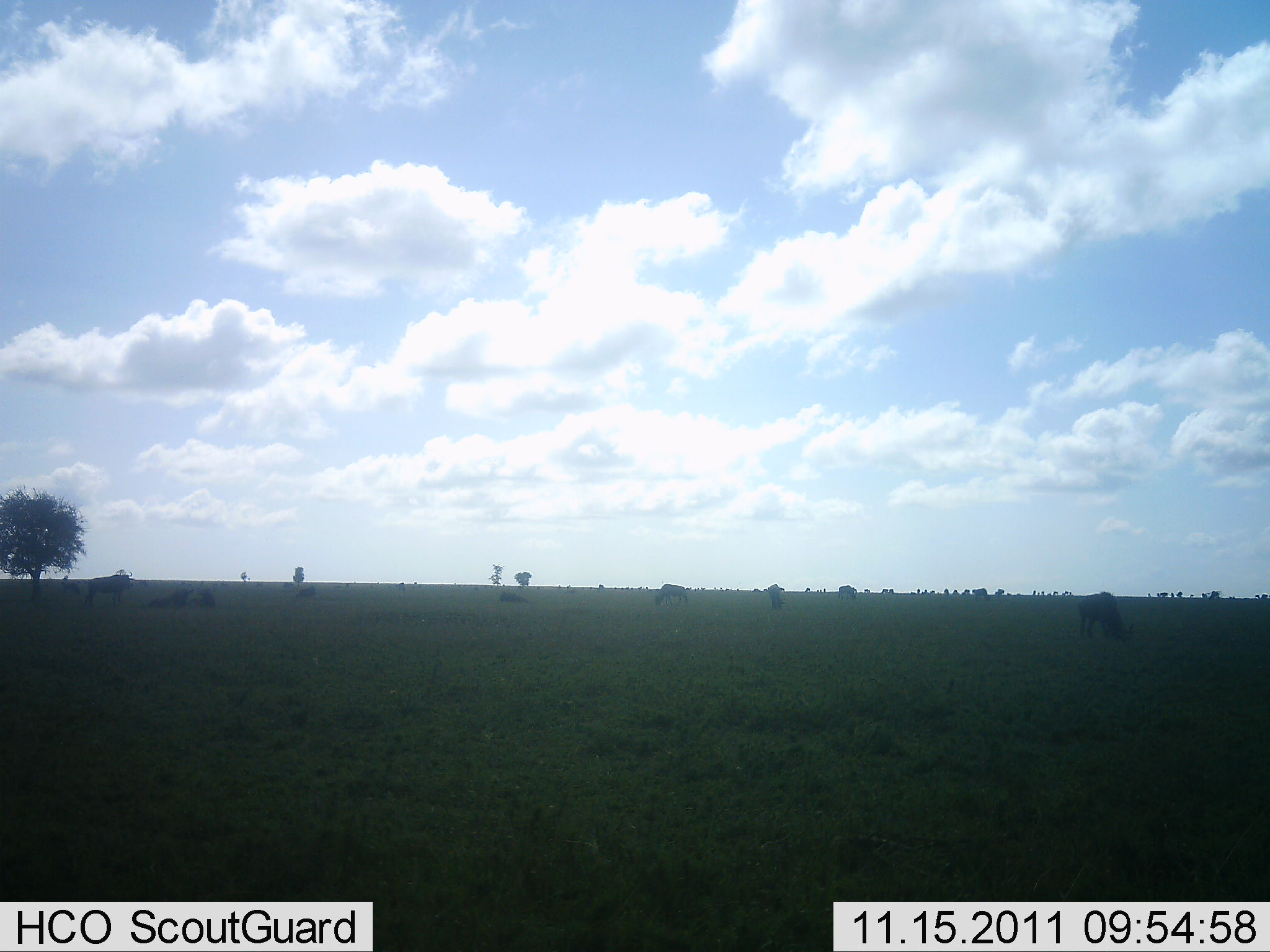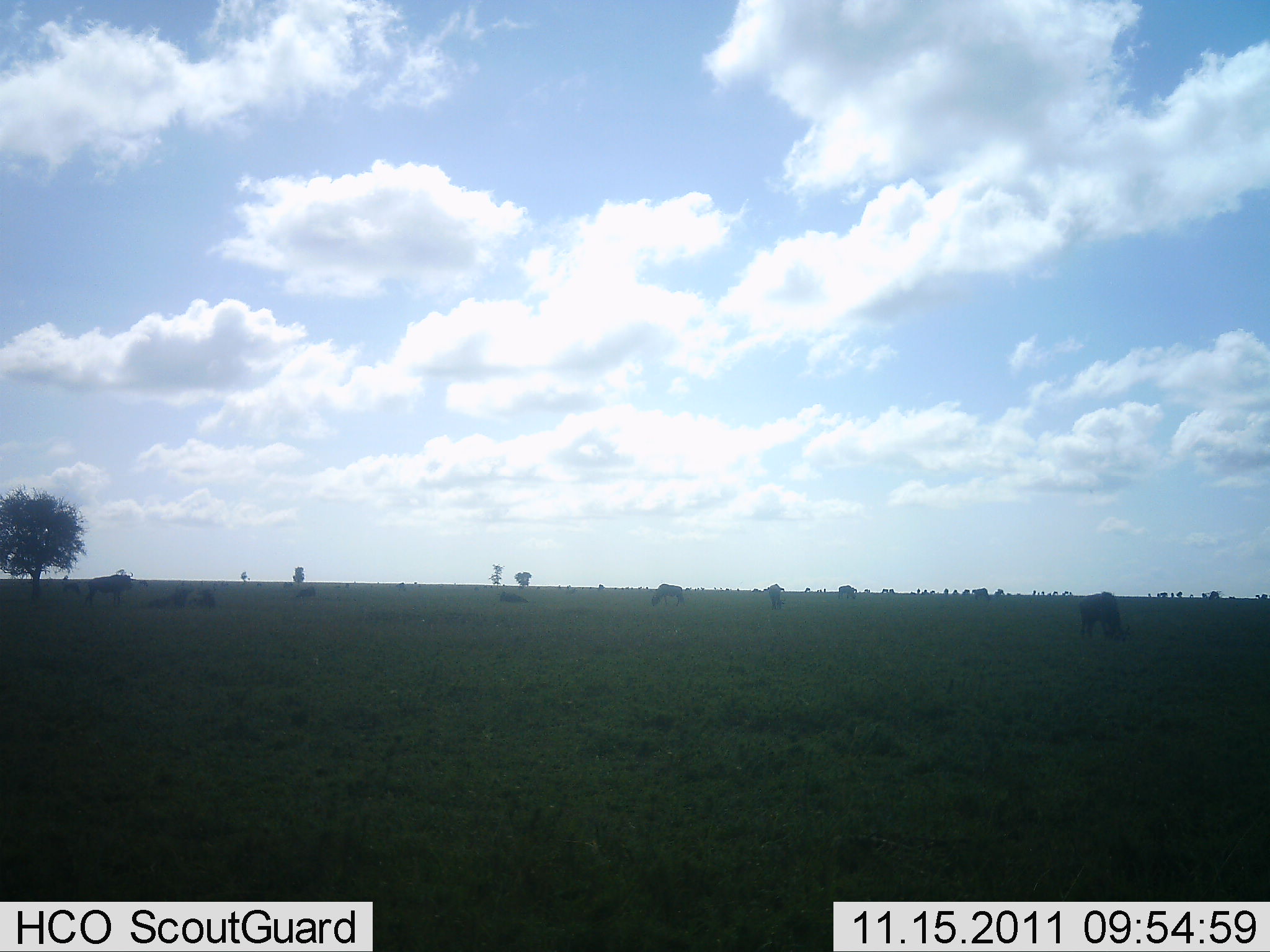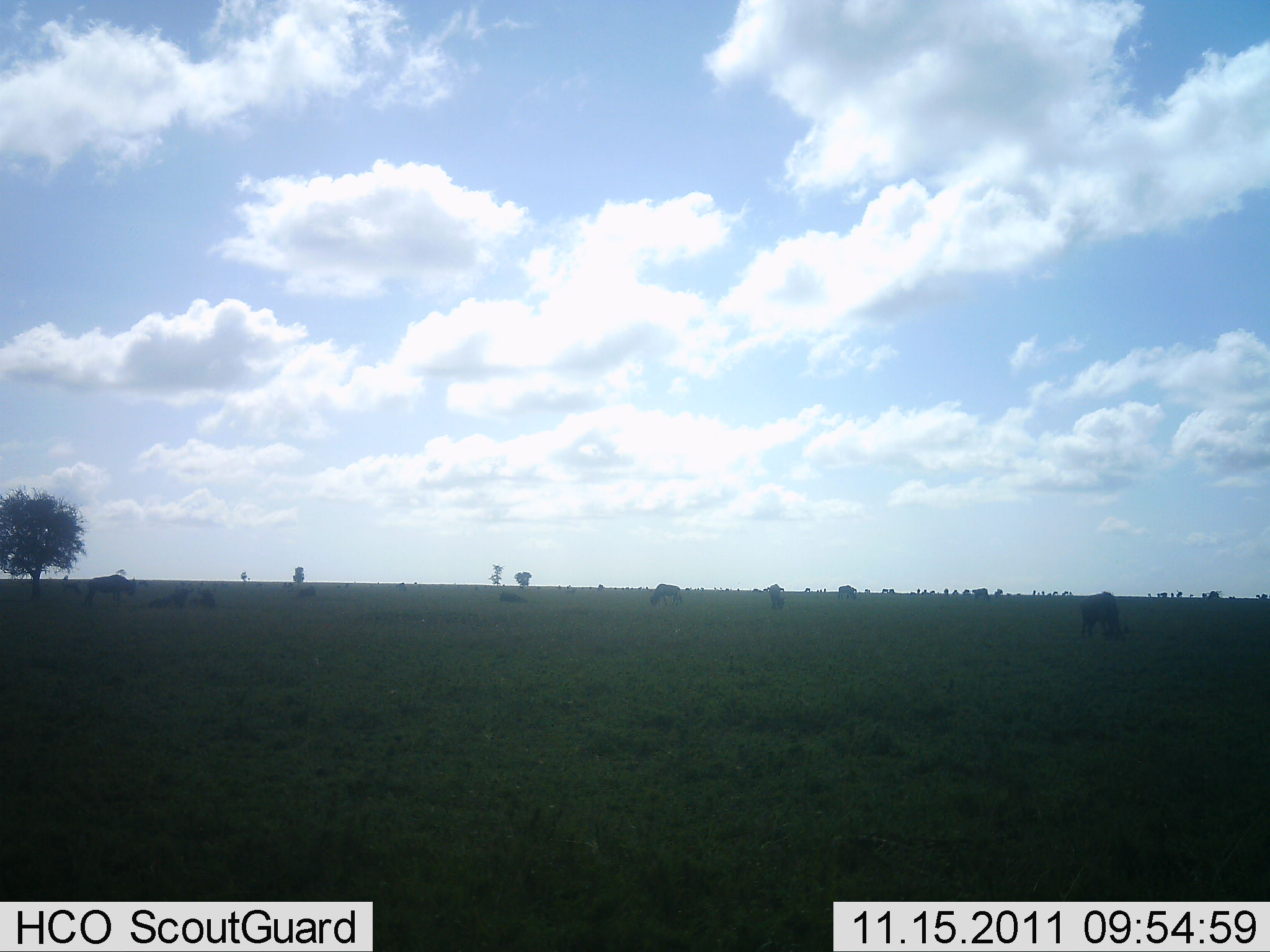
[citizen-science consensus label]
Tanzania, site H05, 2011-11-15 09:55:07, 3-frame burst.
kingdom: Animalia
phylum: Chordata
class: Mammalia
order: Artiodactyla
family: Bovidae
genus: Connochaetes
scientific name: Connochaetes taurinus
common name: blue wildebeest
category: wildebeest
Wildebeest (blue wildebeest) (Connochaetes taurinus), count 11-50. Behavior (volunteer vote fractions): standing 58%, resting 50%, moving 42%, interacting 8%. Young present (vote fraction): 0%. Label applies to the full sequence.